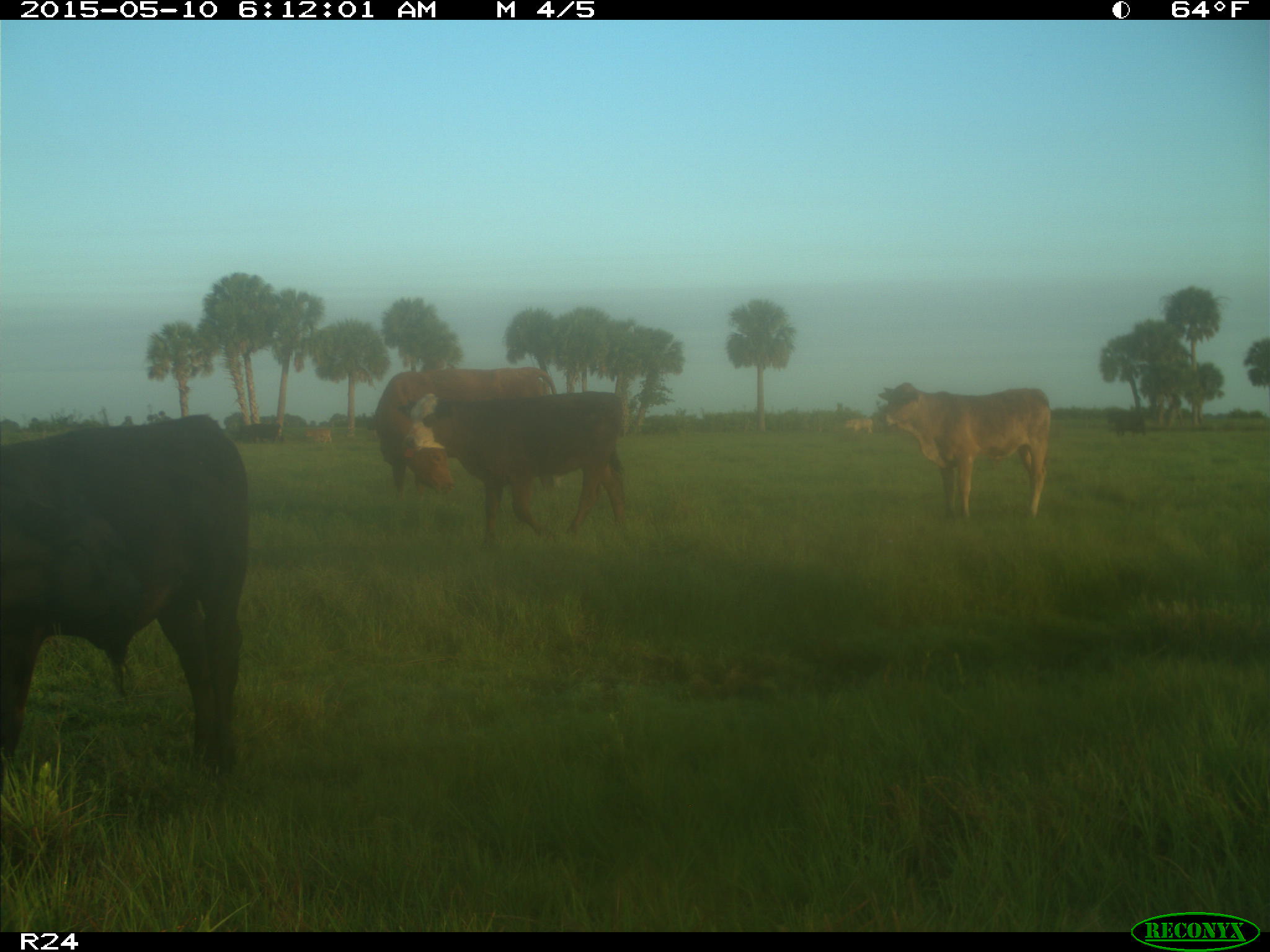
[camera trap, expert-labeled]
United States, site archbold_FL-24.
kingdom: Animalia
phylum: Chordata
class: Mammalia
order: Artiodactyla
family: Bovidae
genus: Bos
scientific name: Bos taurus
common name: domestic cow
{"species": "Bos taurus (domestic cow)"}